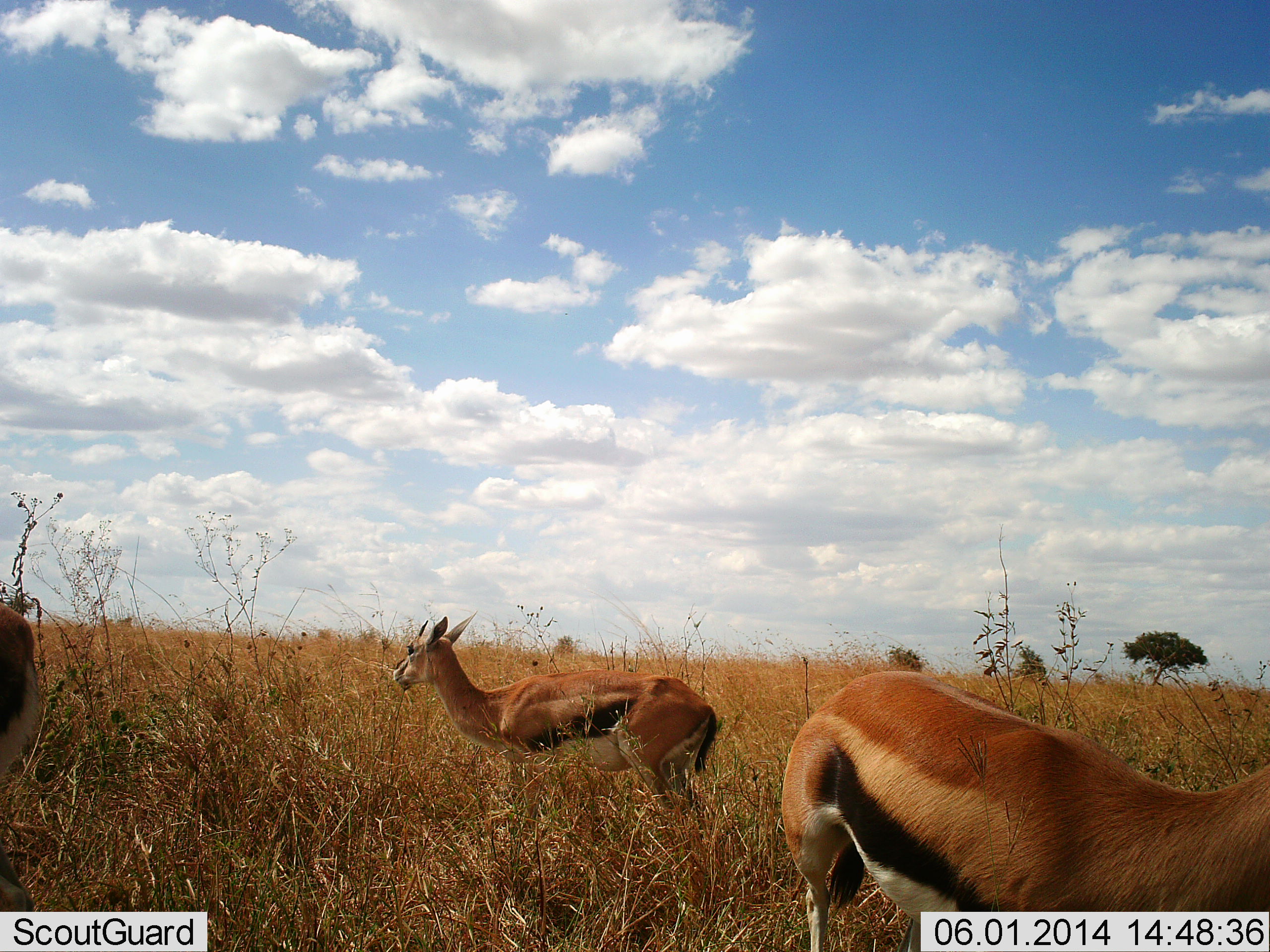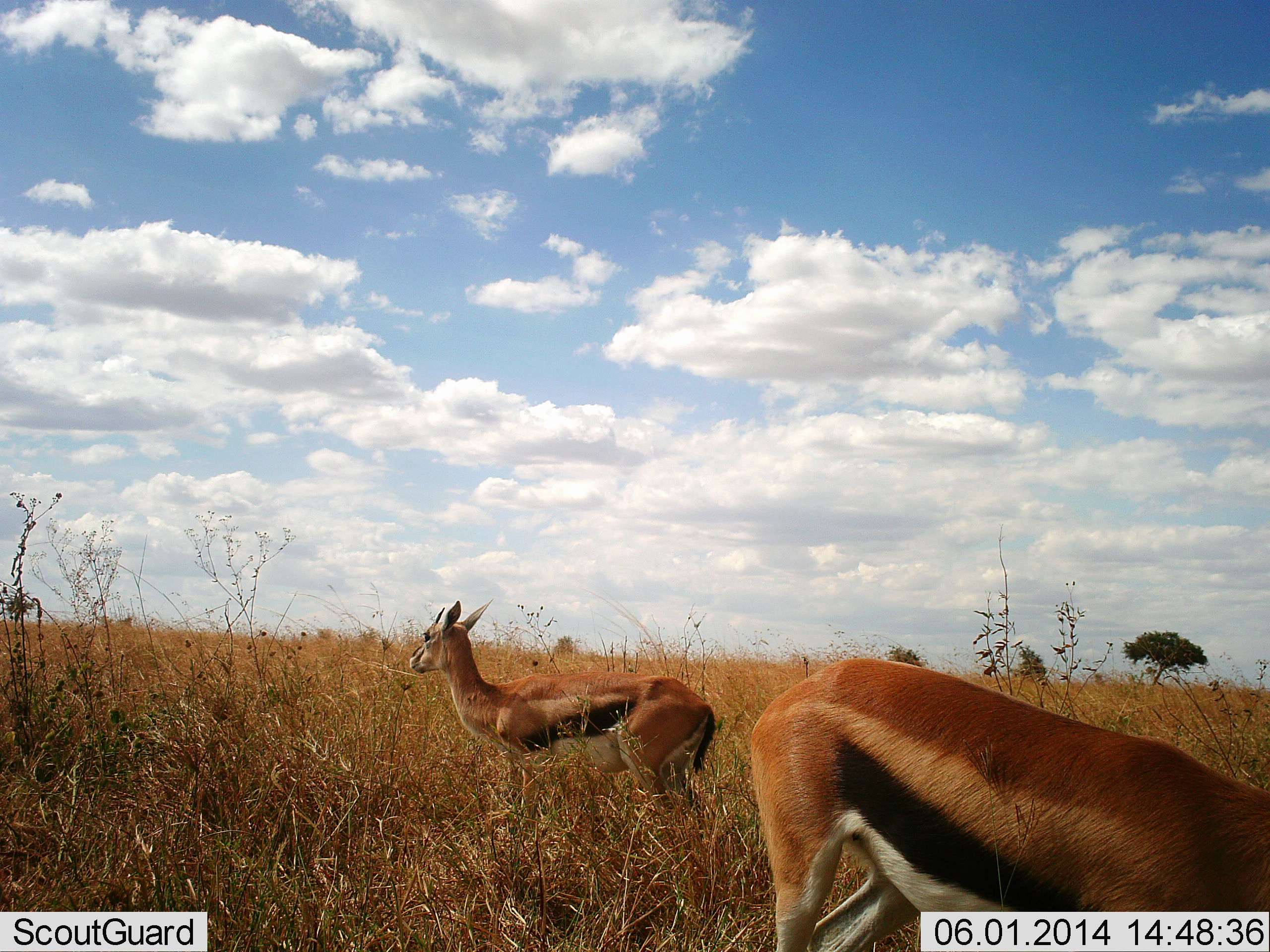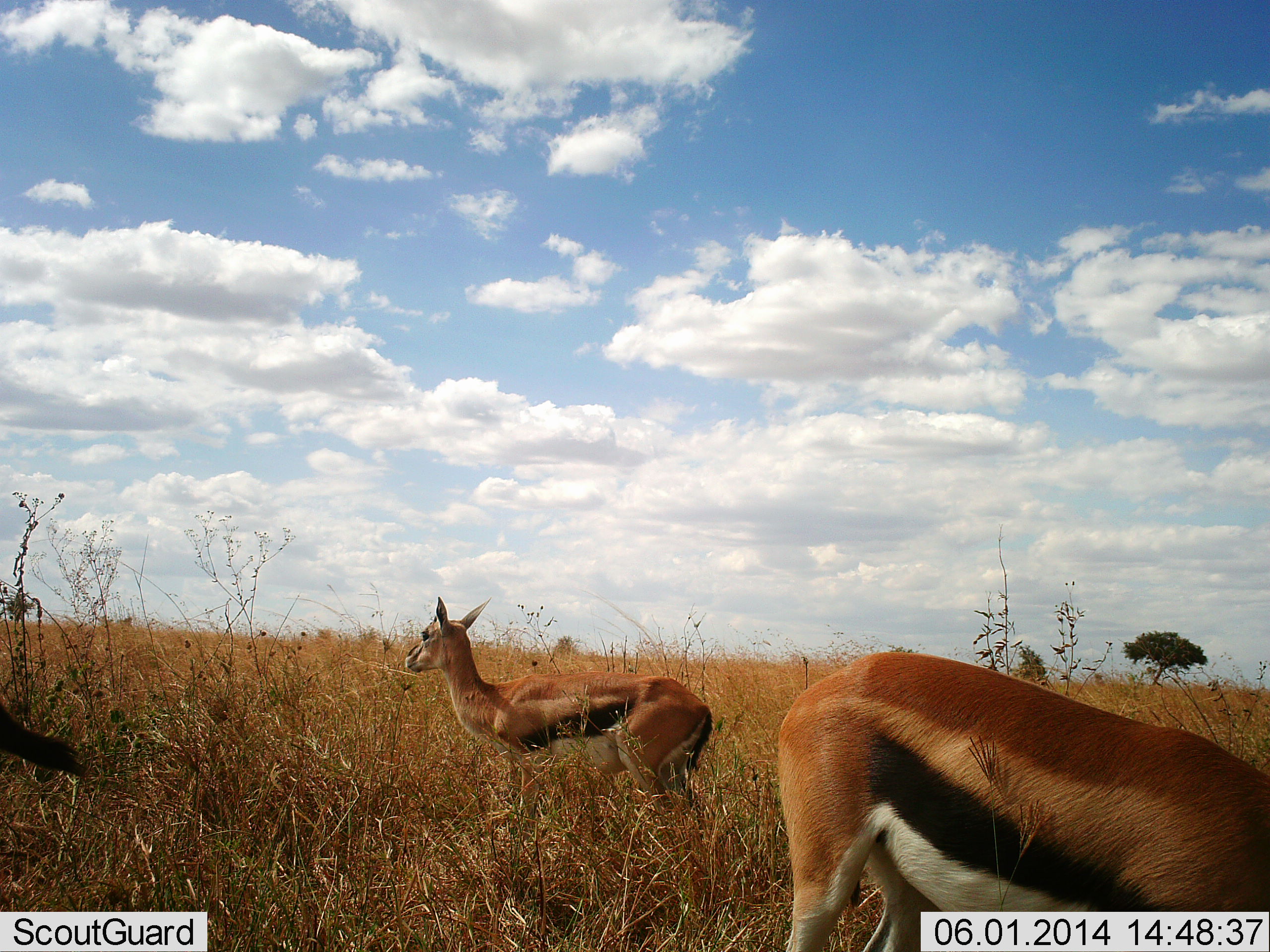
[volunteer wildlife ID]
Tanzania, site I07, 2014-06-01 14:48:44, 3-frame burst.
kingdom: Animalia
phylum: Chordata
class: Mammalia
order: Artiodactyla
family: Bovidae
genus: Eudorcas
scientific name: Eudorcas thomsonii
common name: thomson's gazelle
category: gazellethomsons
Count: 3.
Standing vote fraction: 80%.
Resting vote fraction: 0%.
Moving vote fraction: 17%.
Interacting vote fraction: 0%.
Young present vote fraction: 0%.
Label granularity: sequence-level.